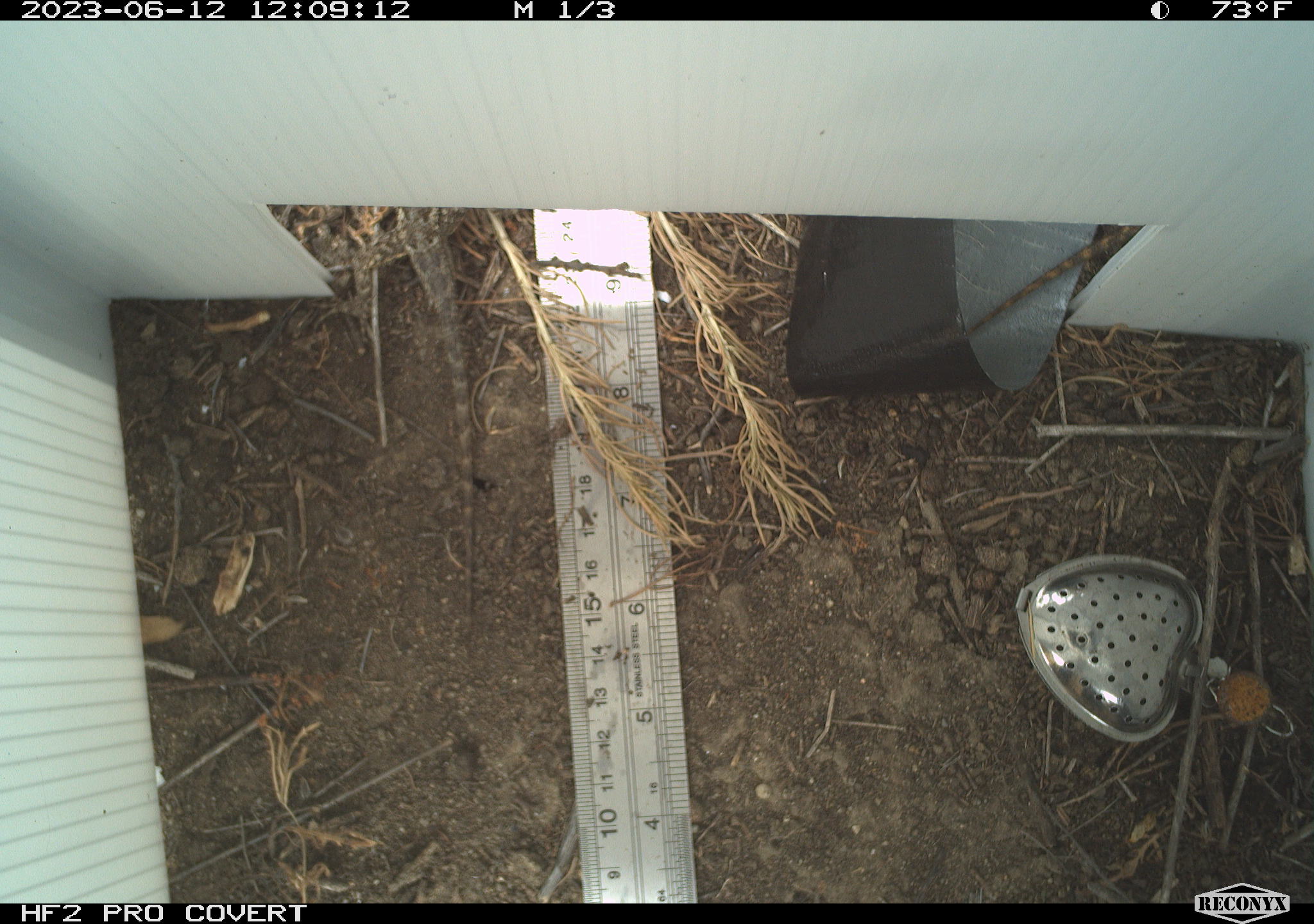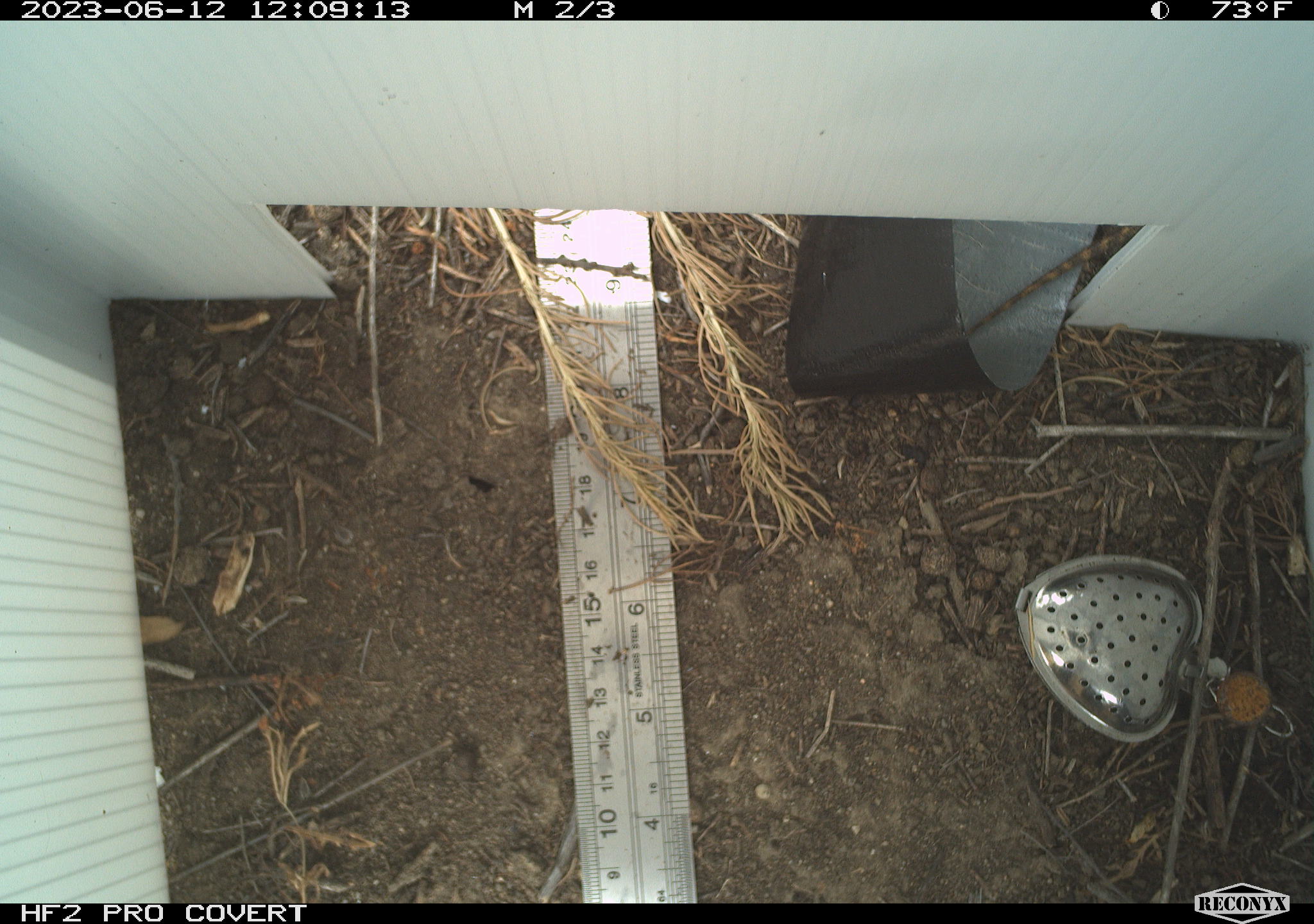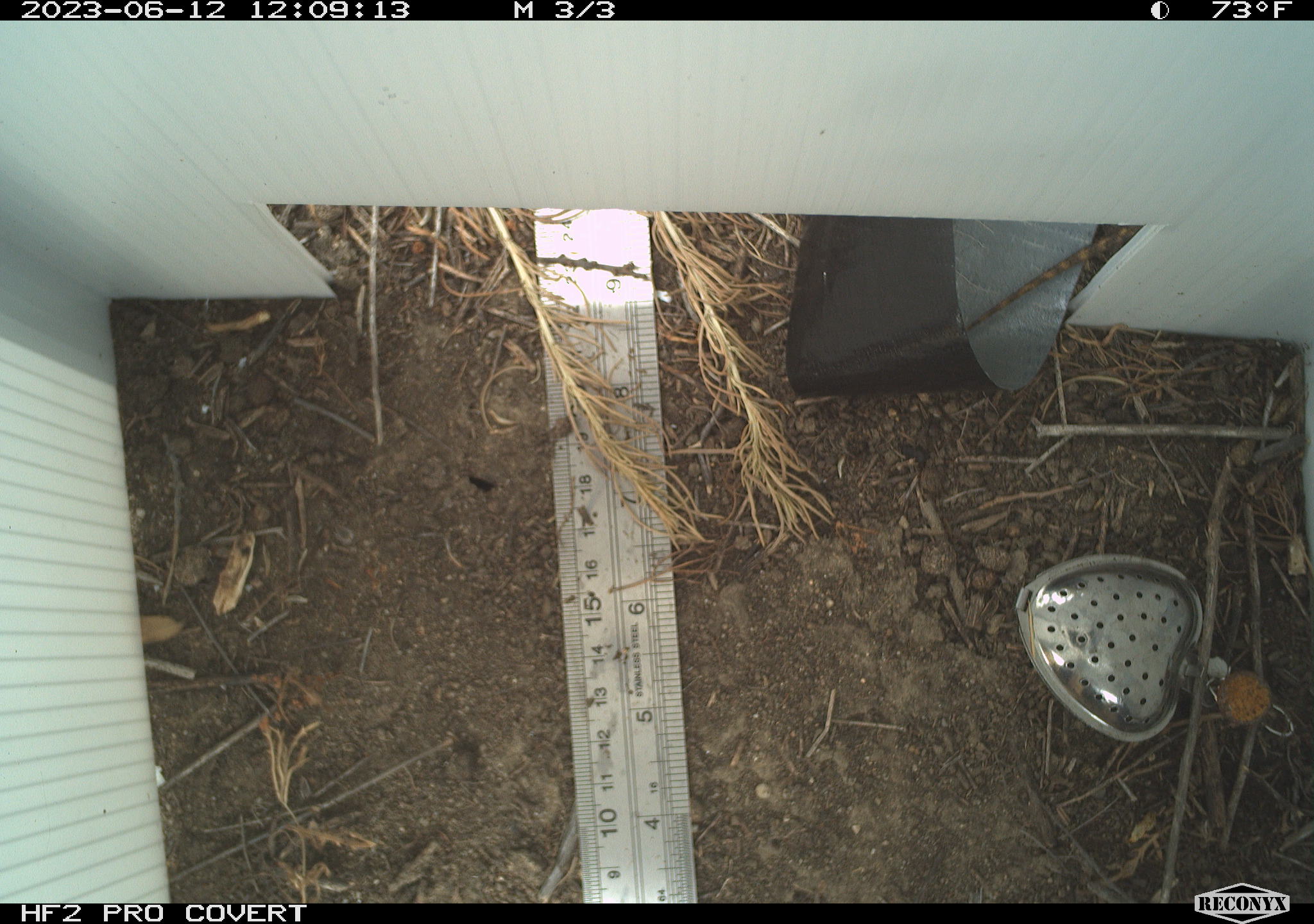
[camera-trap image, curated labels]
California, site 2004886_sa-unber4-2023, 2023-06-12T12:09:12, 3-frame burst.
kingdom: Animalia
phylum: Chordata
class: Reptilia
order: Squamata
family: Phrynosomatidae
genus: Sceloporus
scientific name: Sceloporus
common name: spiny lizards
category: sceloporus species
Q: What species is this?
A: Sceloporus species (spiny lizards) (Sceloporus).